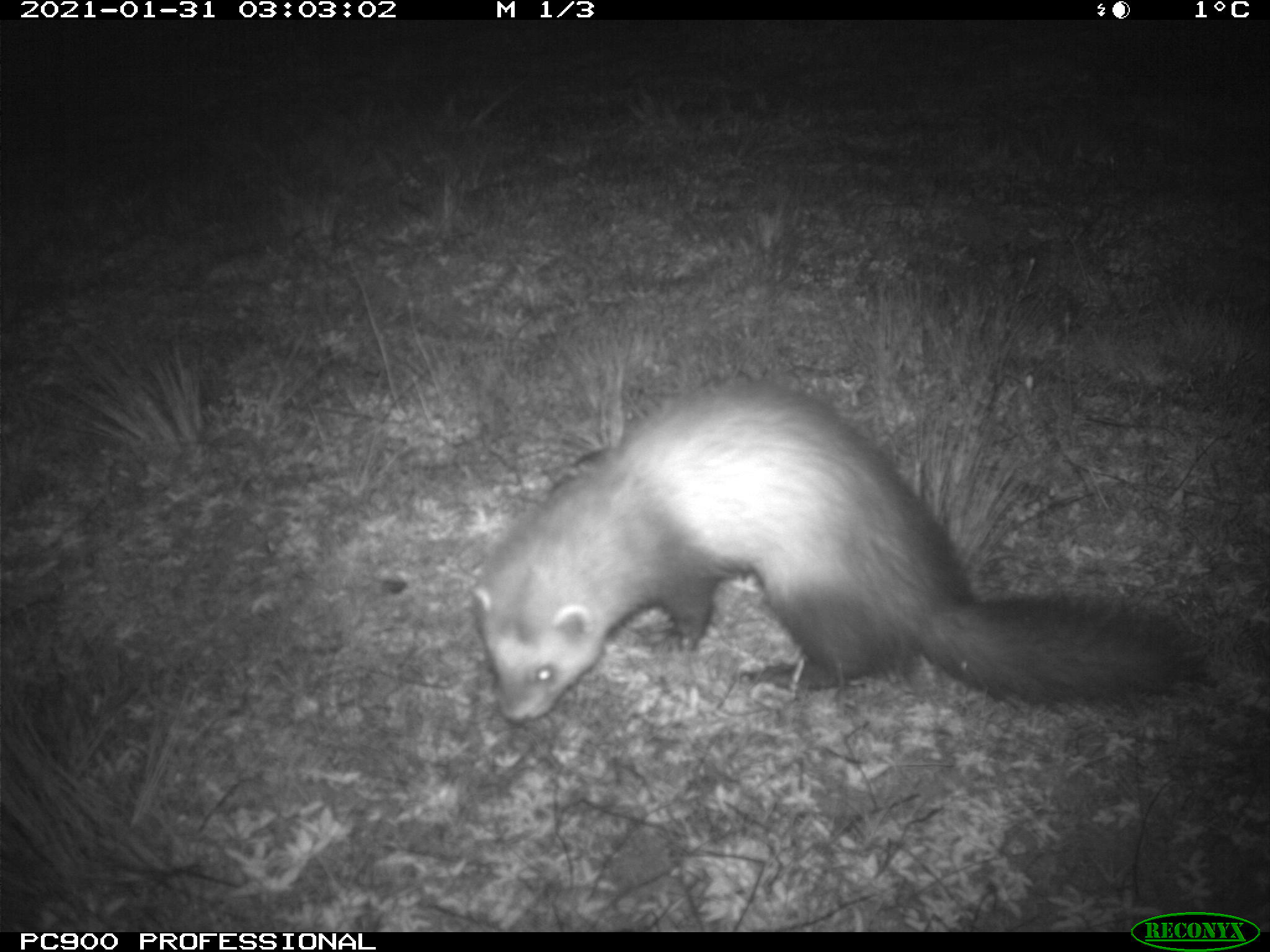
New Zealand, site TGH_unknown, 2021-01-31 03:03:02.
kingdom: Animalia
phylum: Chordata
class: Mammalia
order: Carnivora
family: Mustelidae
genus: Mustela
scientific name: Mustela furo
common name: ferret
Ferret (Mustela furo).